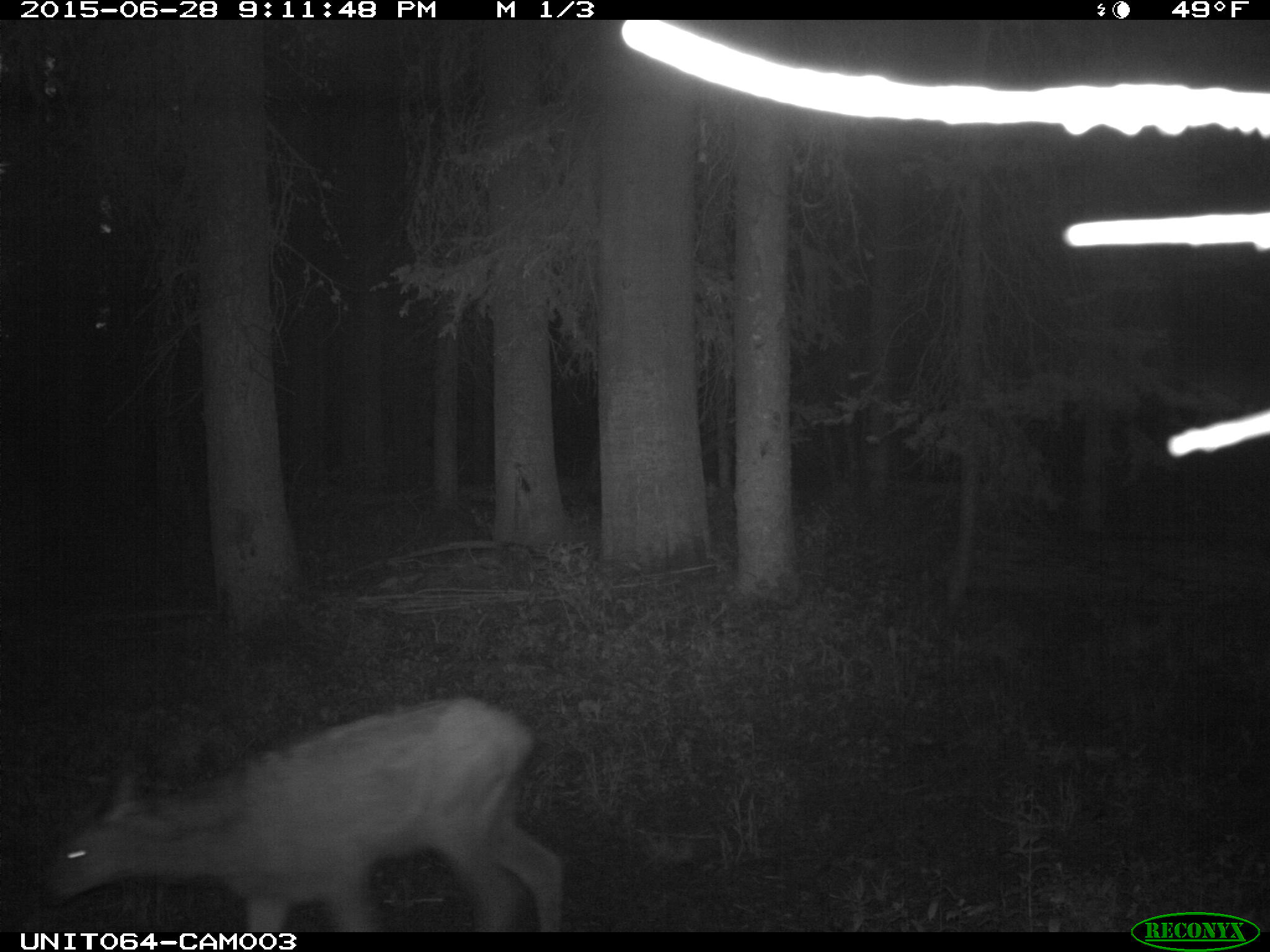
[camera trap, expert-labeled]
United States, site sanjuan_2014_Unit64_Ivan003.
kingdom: Animalia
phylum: Chordata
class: Mammalia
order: Artiodactyla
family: Cervidae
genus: Cervus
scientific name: Cervus elaphus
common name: red deer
Cervus elaphus (red deer).